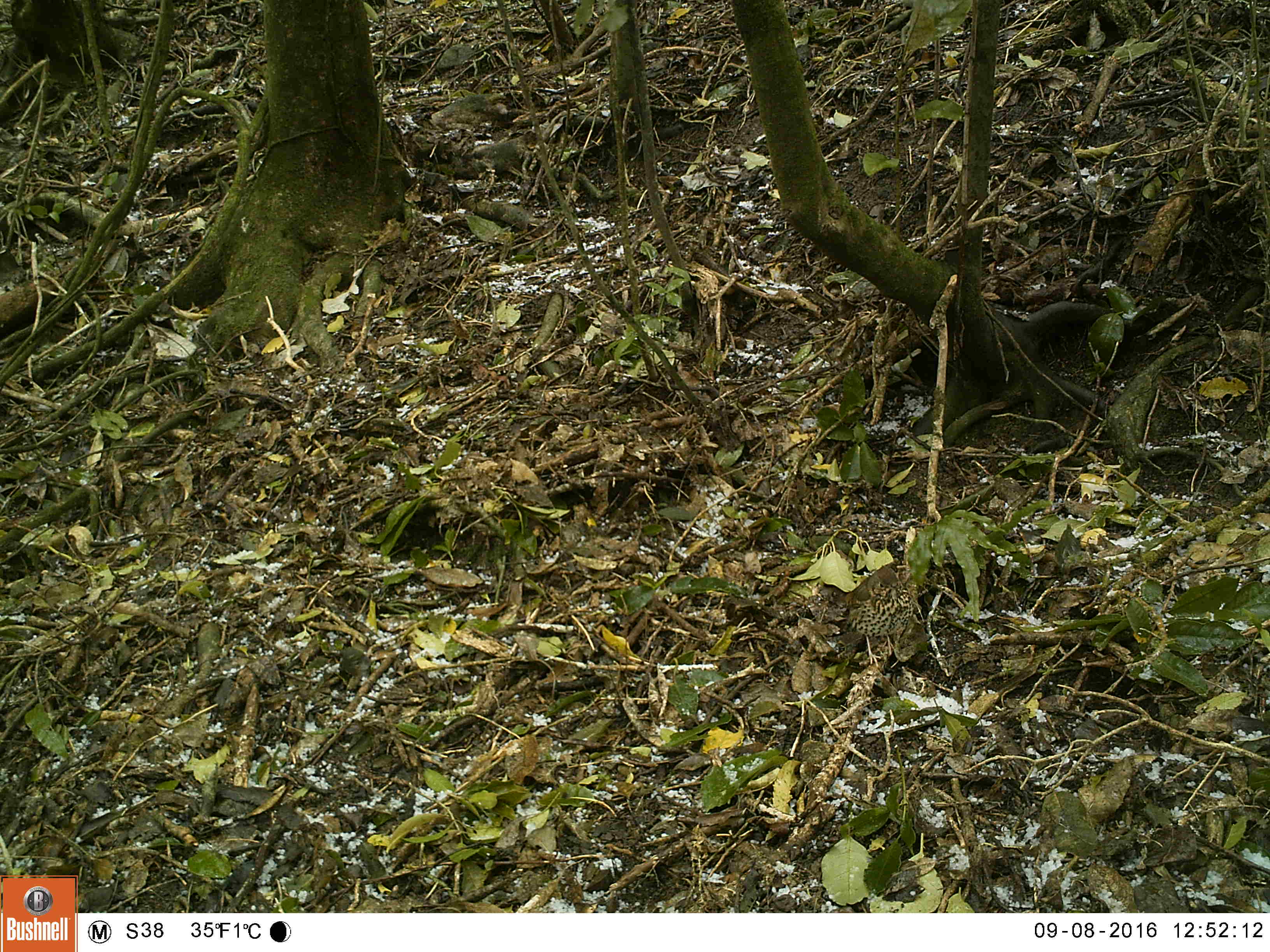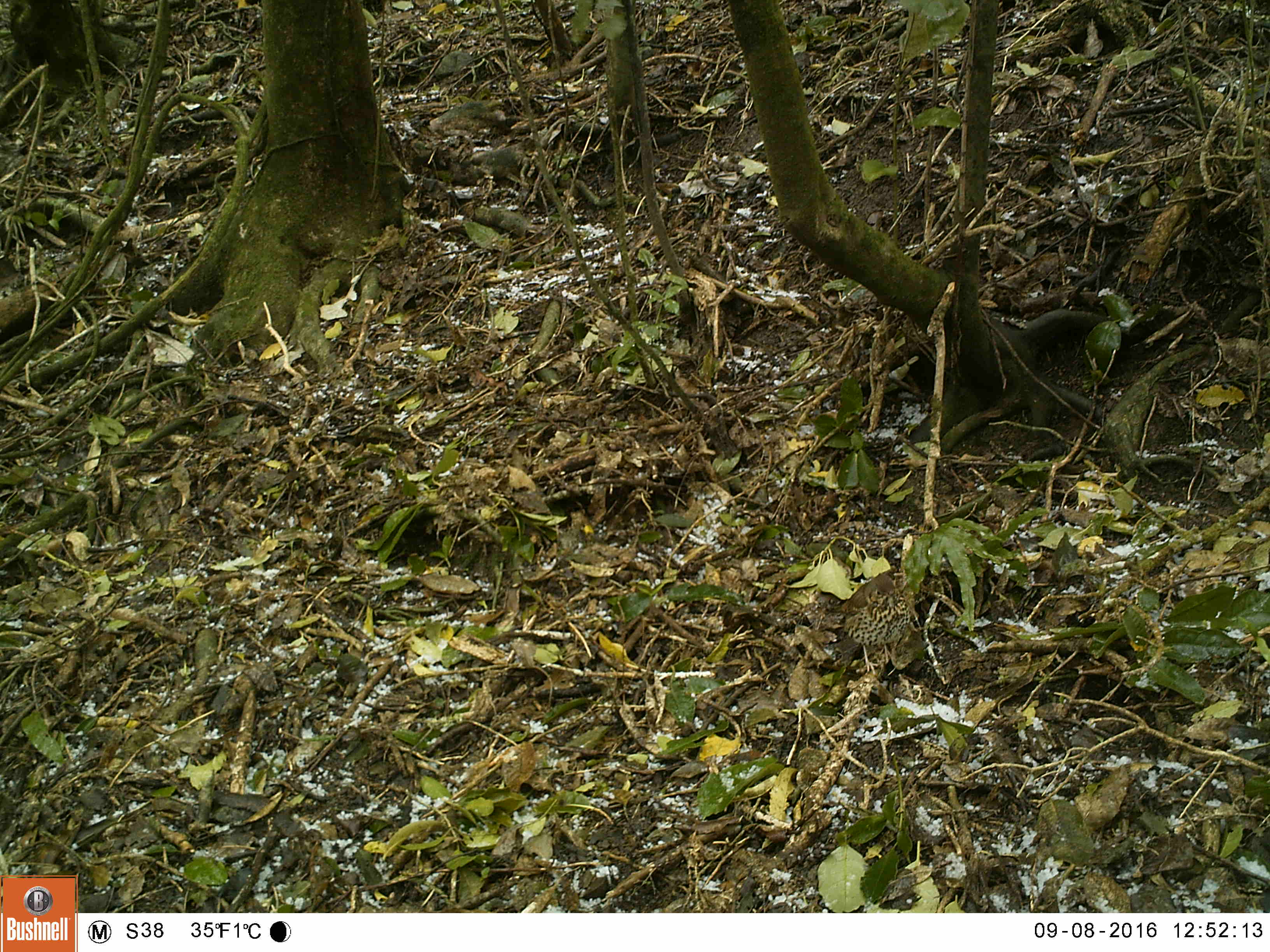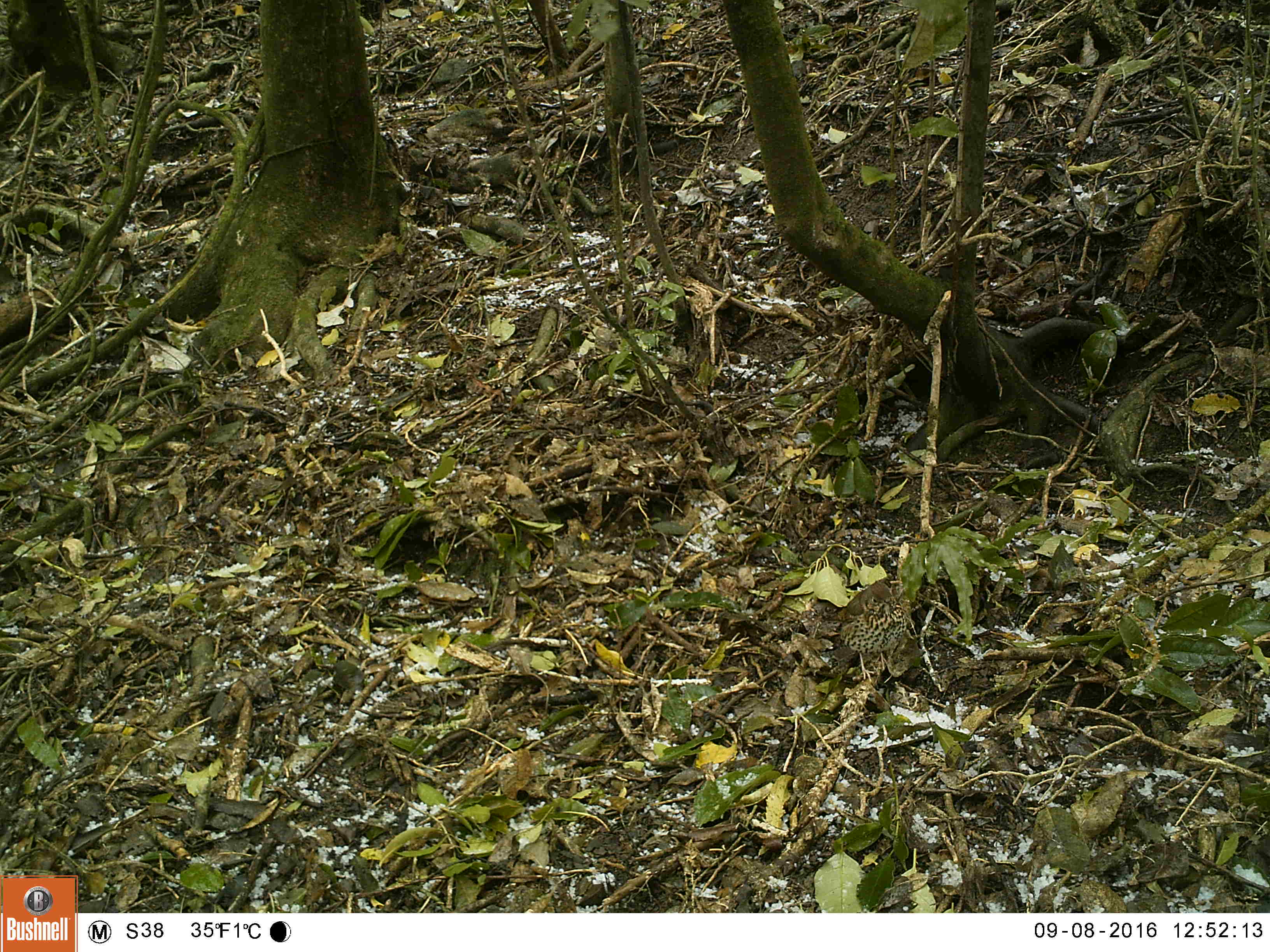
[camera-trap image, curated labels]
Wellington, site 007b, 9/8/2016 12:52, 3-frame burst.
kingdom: Animalia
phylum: Chordata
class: Aves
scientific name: Aves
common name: bird